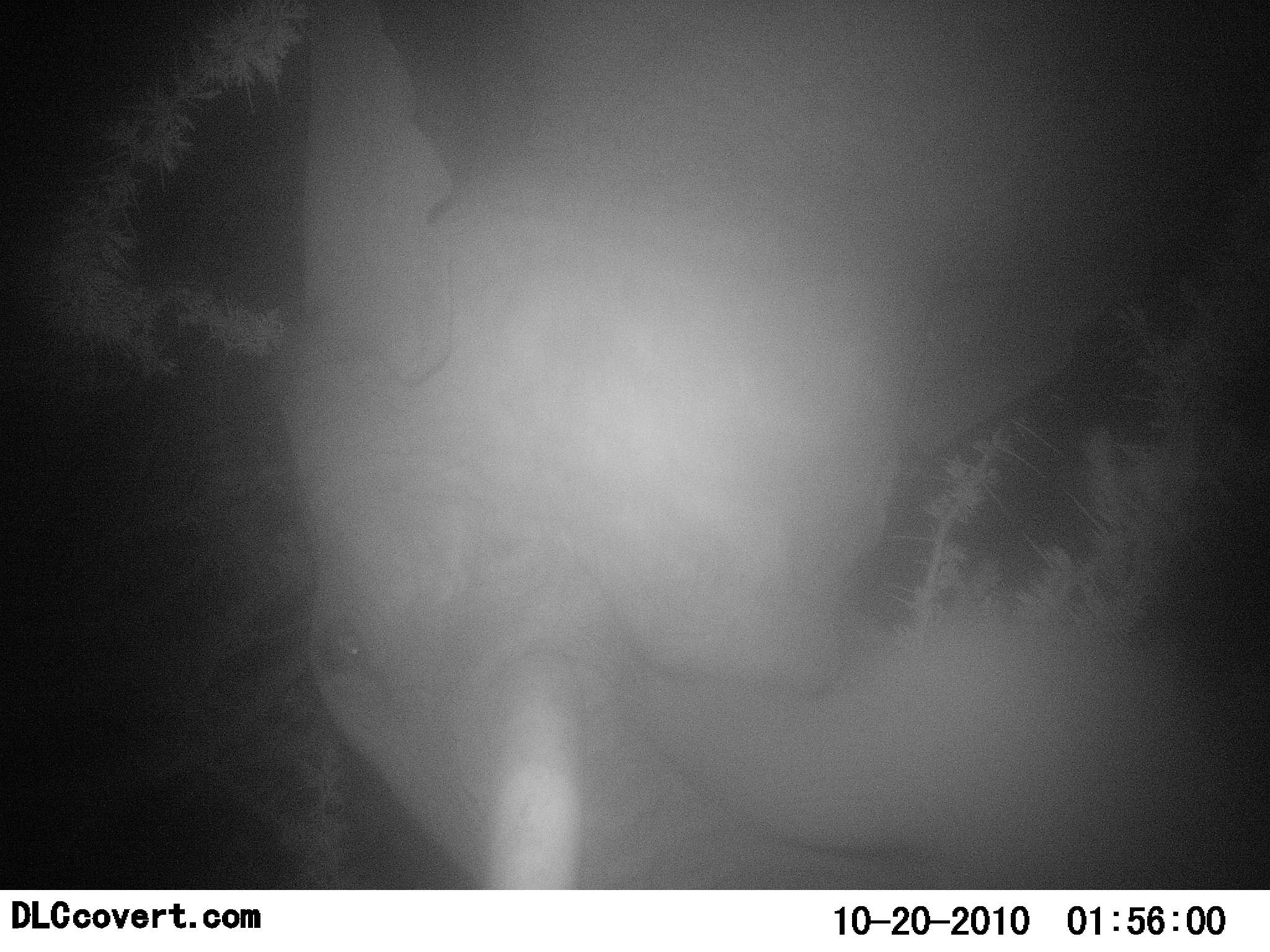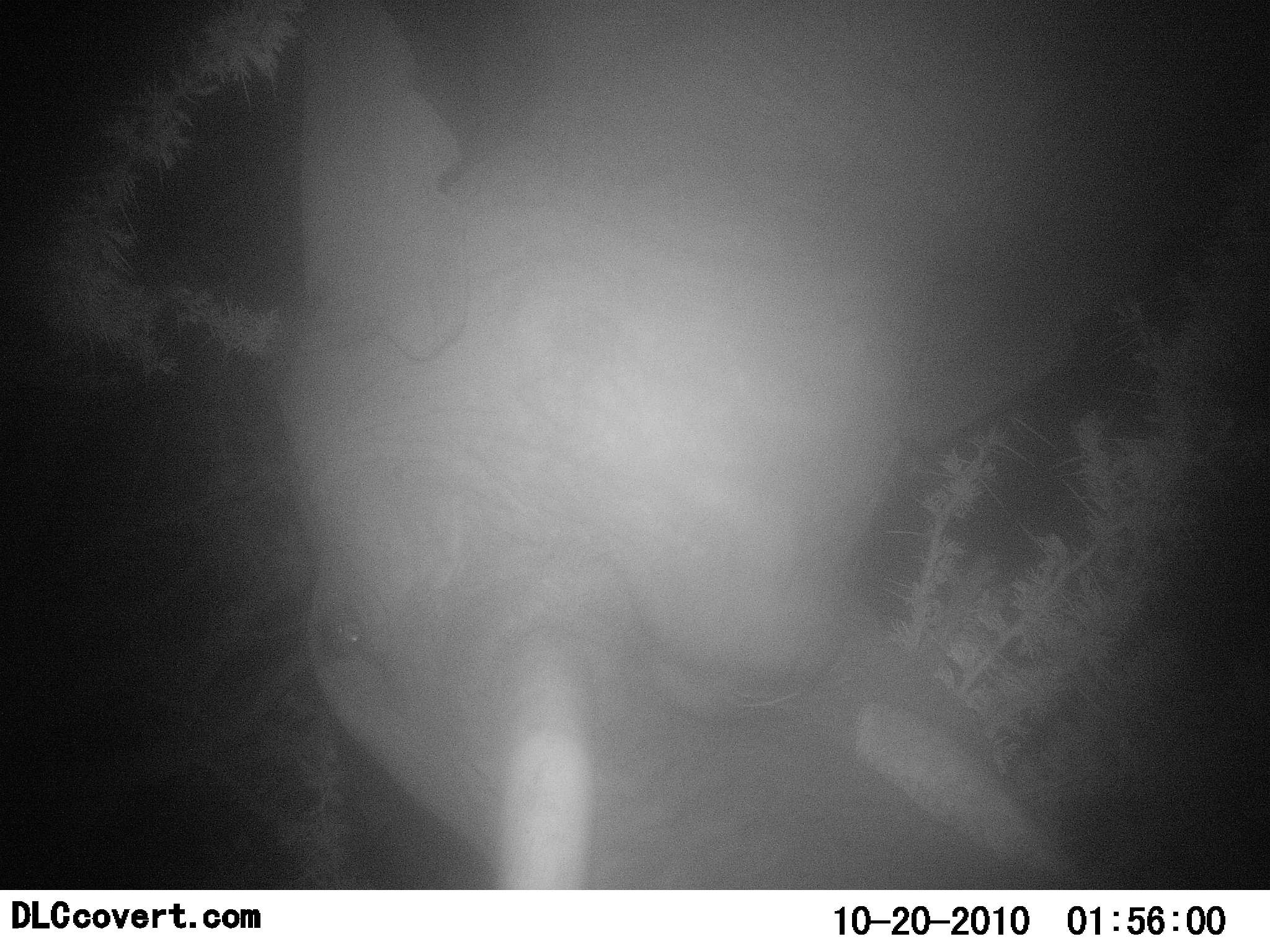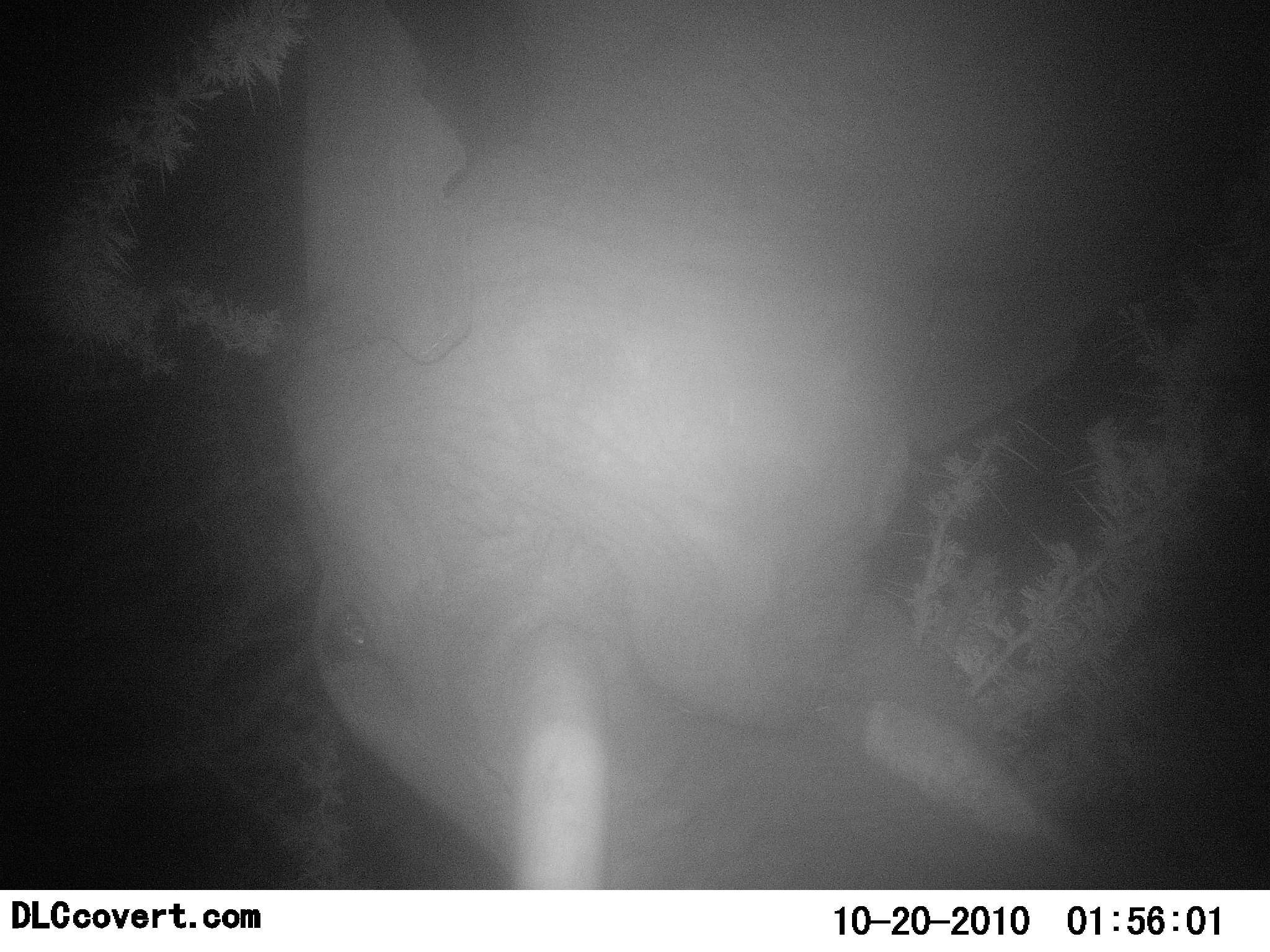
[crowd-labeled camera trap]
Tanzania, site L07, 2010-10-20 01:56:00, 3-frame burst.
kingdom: Animalia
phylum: Chordata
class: Mammalia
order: Proboscidea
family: Elephantidae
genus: Loxodonta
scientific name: Loxodonta africana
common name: african bush elephant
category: elephant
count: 1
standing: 50%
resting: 0%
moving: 17%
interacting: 8%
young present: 0%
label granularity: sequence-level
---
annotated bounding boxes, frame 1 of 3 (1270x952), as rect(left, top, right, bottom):
animal: rect(277, 0, 1269, 889)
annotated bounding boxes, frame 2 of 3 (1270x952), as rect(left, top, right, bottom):
animal: rect(276, 1, 1270, 890)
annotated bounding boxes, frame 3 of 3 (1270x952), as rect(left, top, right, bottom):
animal: rect(279, 0, 1225, 886)